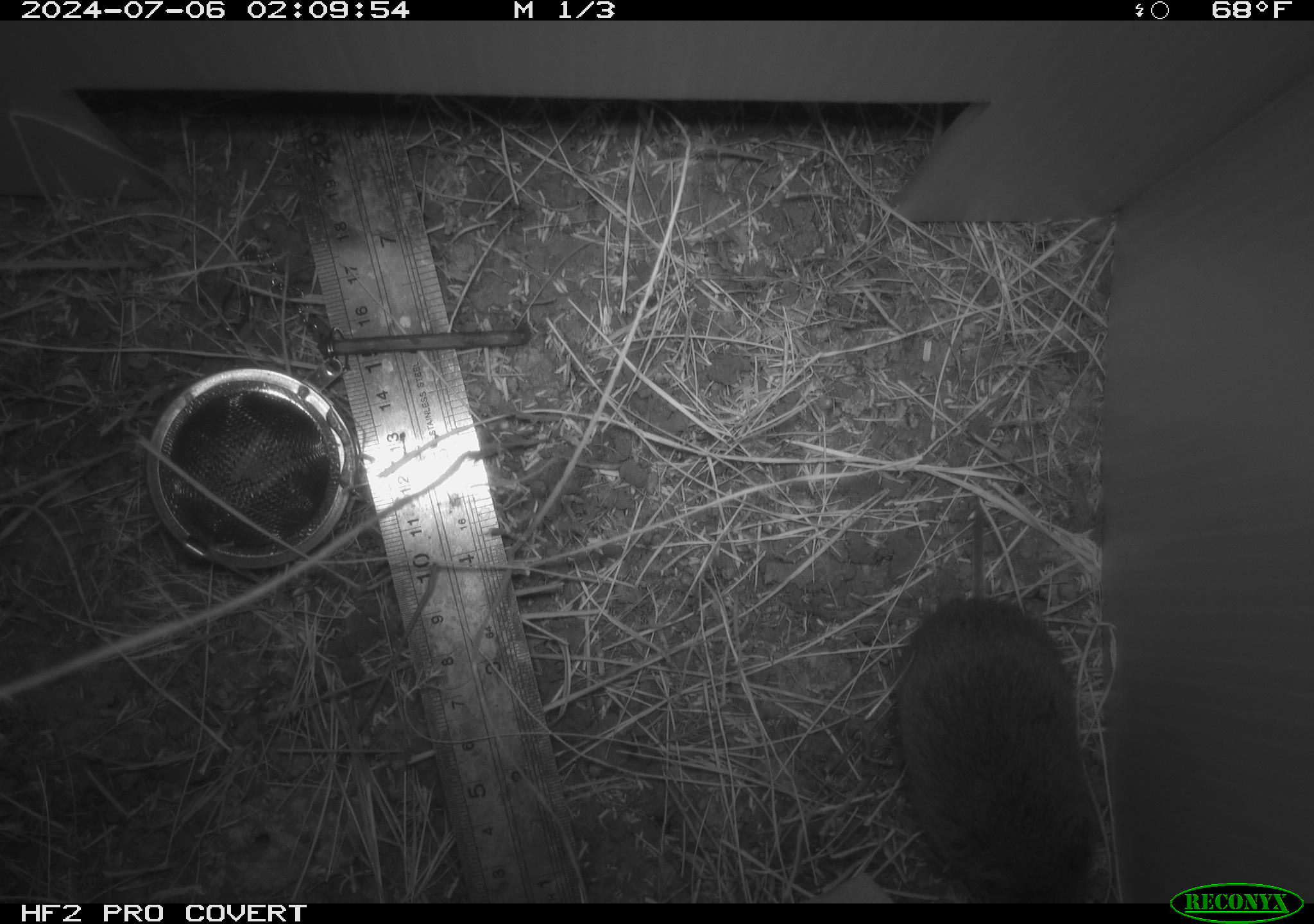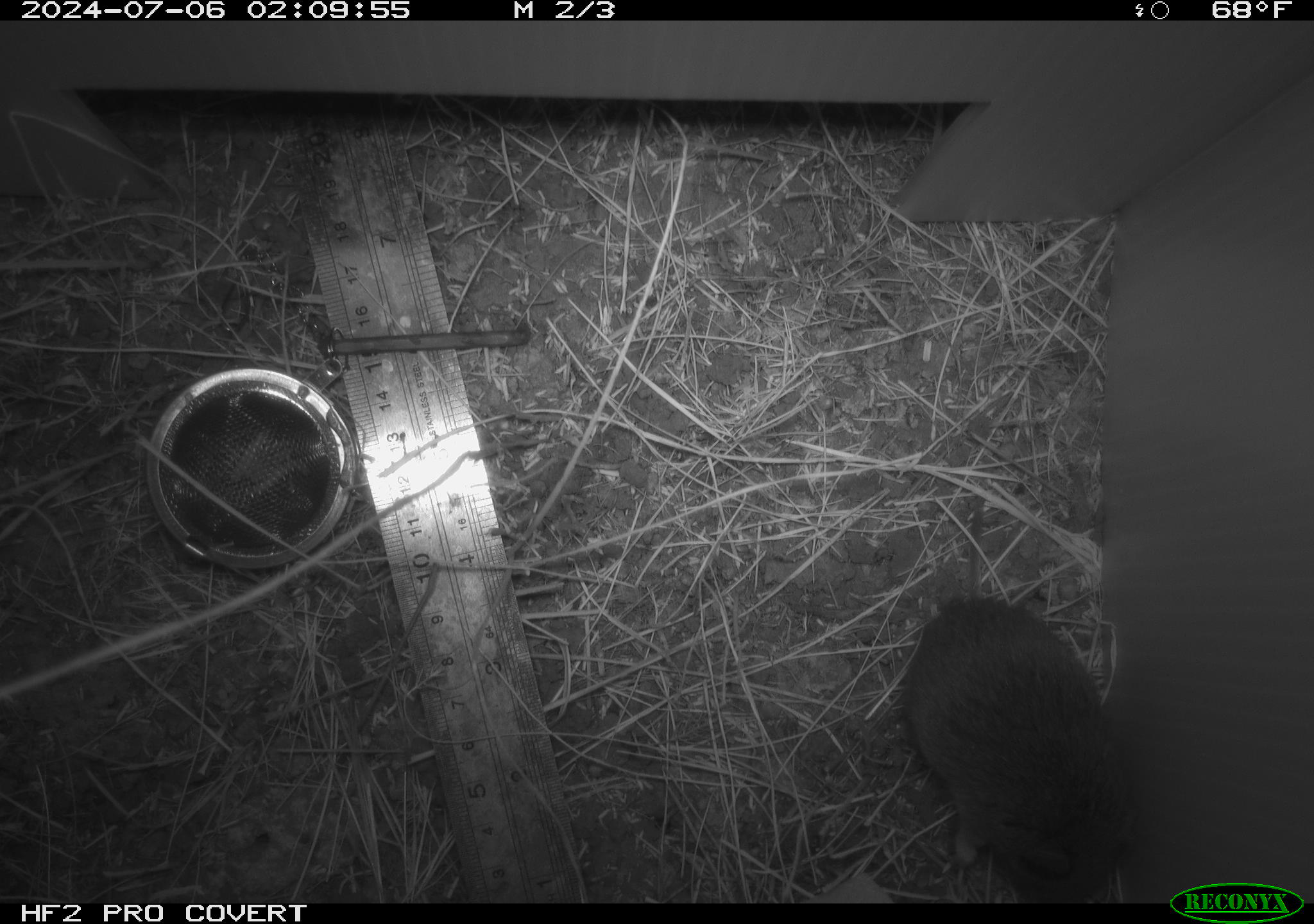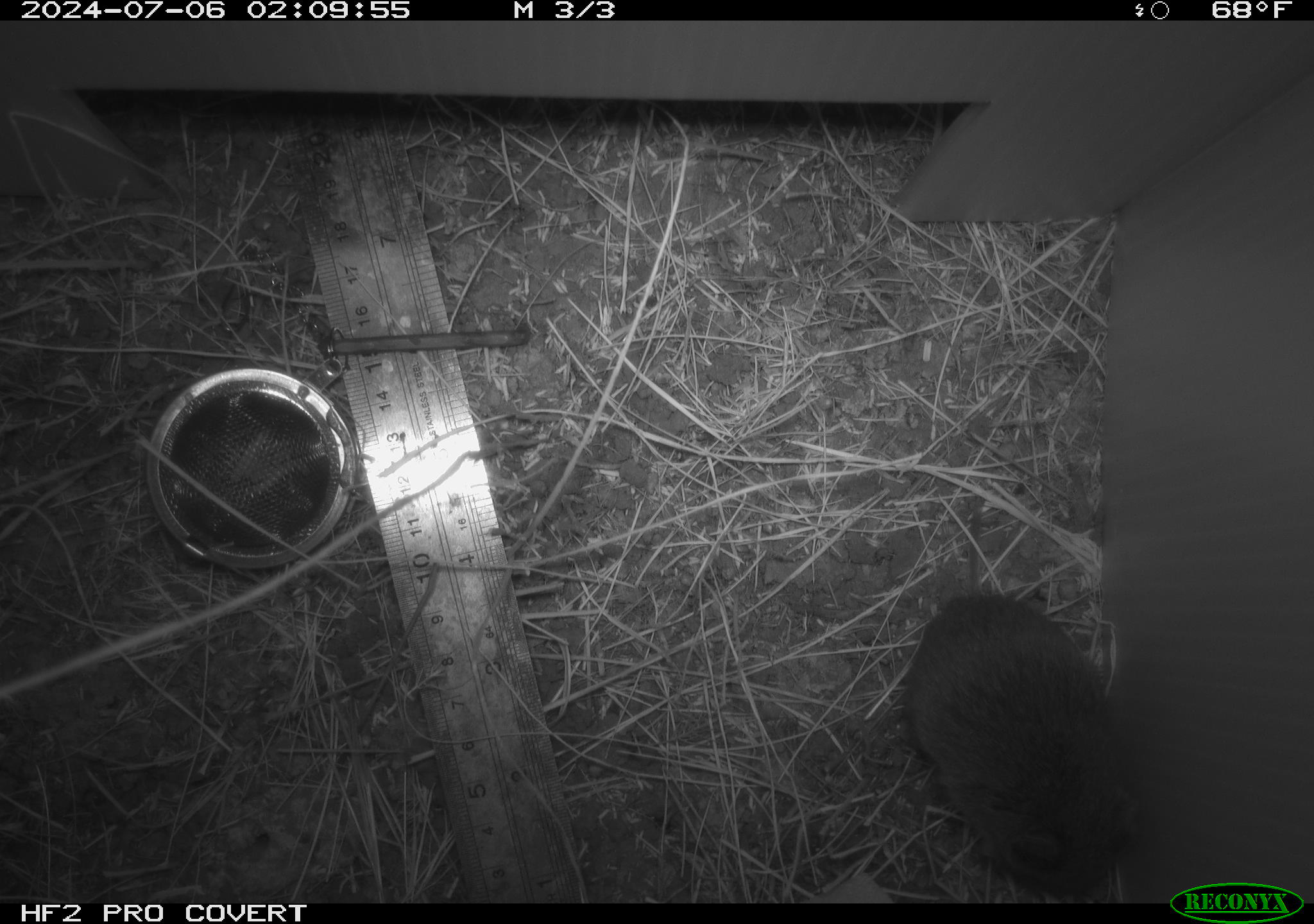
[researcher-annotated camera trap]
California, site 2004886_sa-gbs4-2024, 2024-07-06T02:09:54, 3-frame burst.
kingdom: Animalia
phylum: Chordata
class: Mammalia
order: Rodentia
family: Cricetidae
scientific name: Arvicolinae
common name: voles, lemmings, and muskrats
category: arvicolinae subfamily